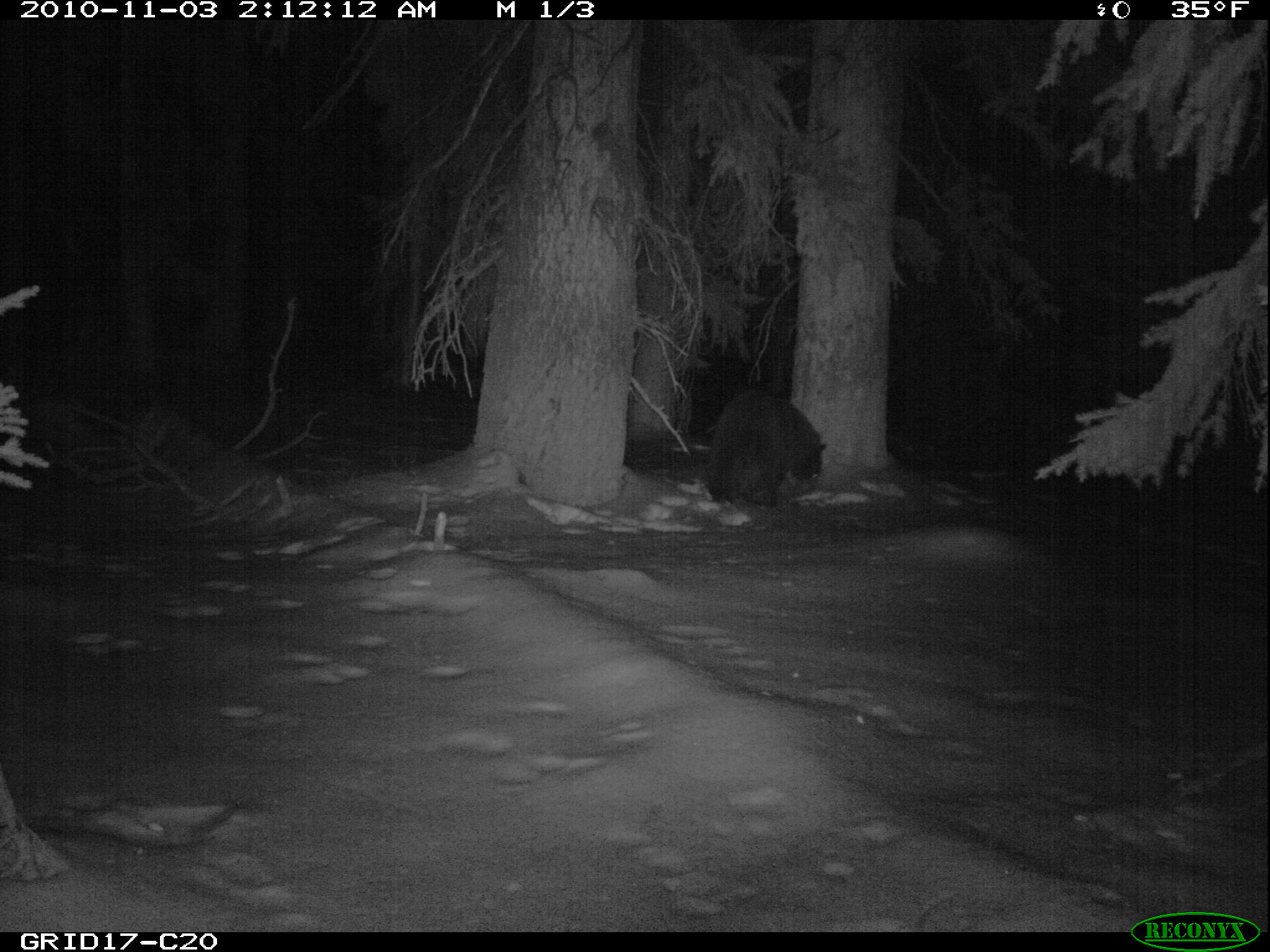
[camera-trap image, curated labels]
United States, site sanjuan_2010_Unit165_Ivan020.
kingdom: Animalia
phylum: Chordata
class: Mammalia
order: Carnivora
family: Ursidae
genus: Ursus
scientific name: Ursus americanus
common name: american black bear